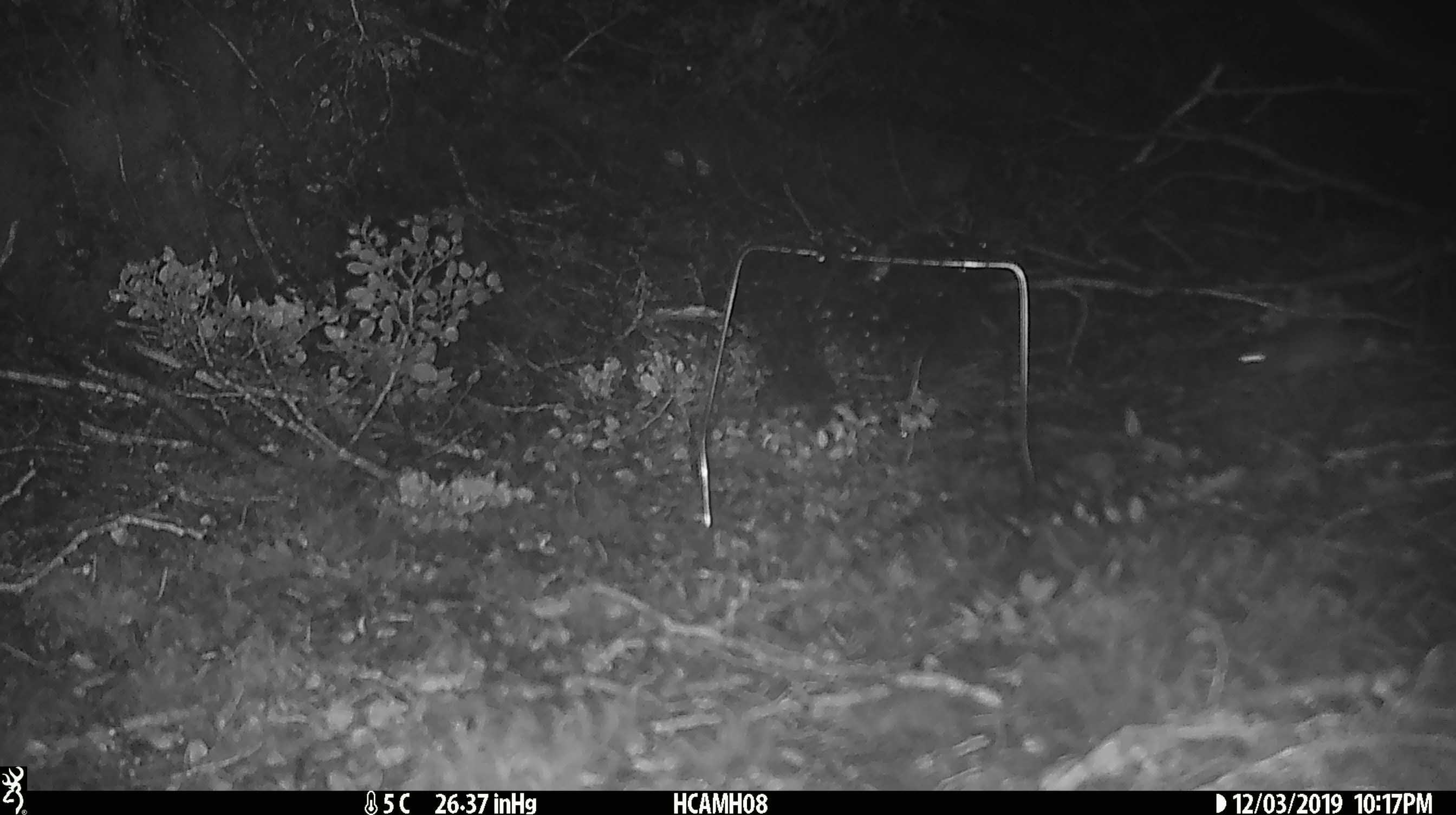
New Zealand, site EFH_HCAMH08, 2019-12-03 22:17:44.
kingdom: Animalia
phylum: Chordata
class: Mammalia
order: Rodentia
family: Muridae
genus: Mus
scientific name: Mus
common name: mouse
Mouse (Mus).